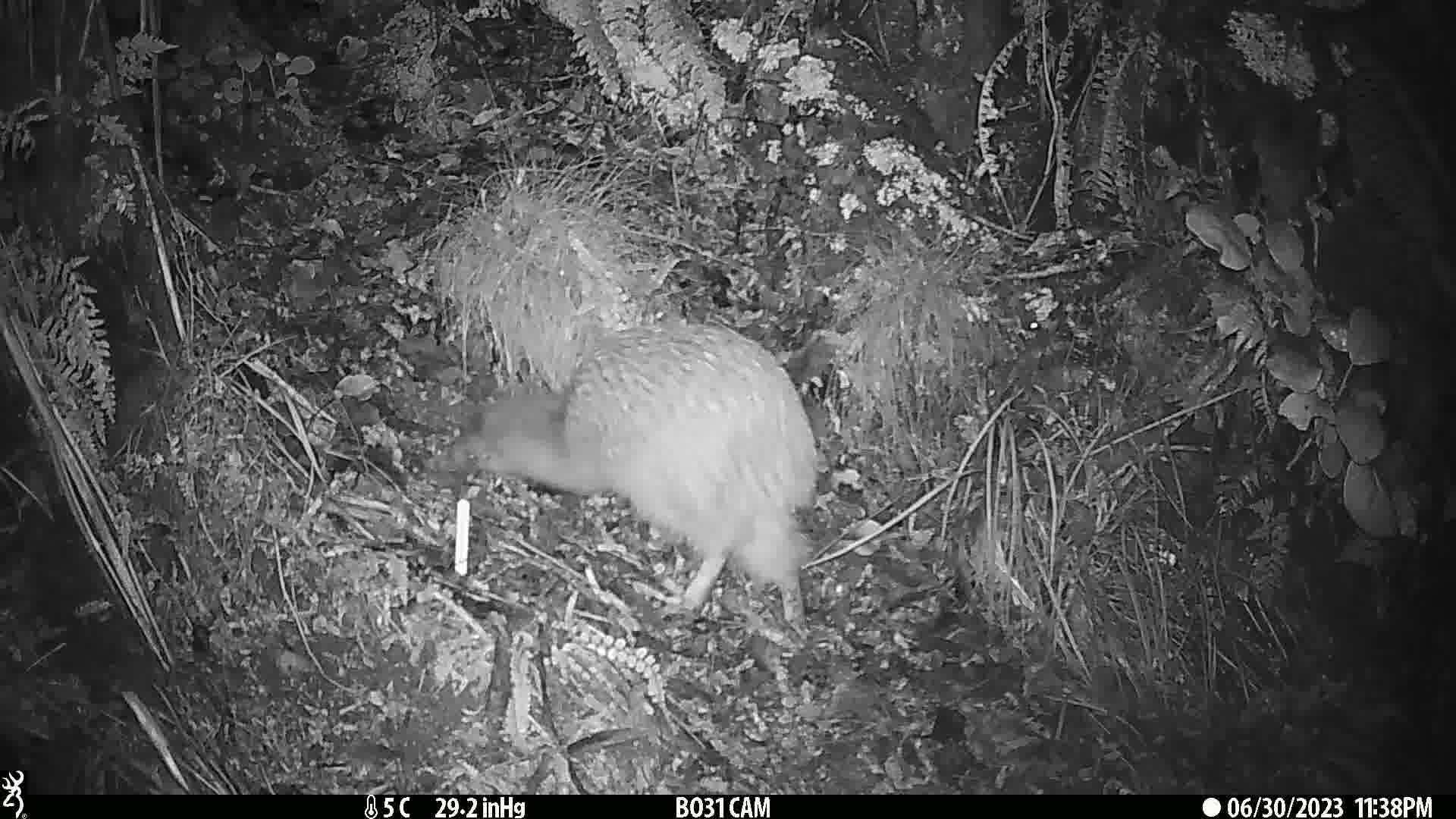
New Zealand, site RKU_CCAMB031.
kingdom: Animalia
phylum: Chordata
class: Aves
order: Apterygiformes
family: Apterygidae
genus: Apteryx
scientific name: Apteryx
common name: kiwi